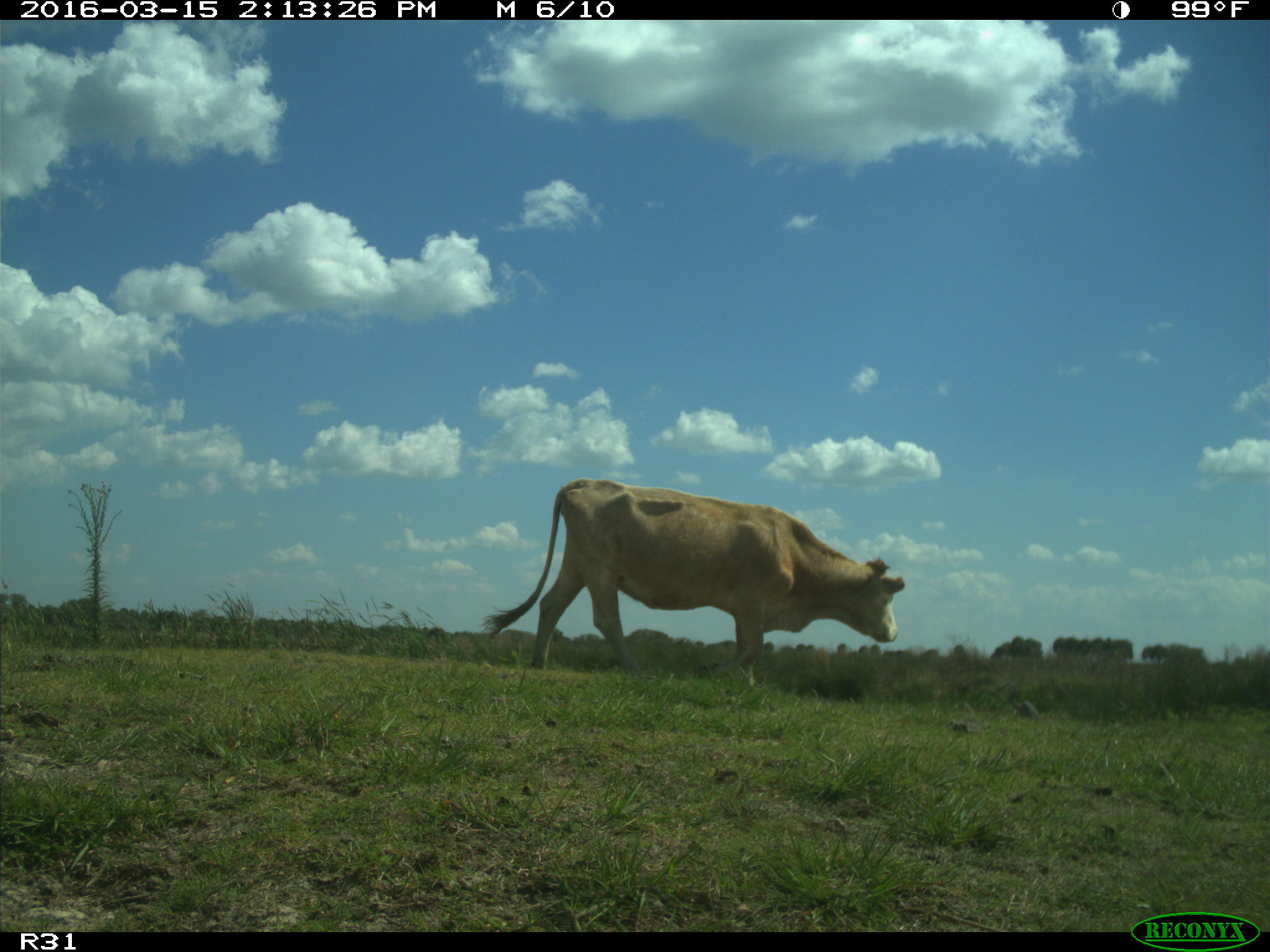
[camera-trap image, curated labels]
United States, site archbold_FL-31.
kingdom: Animalia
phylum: Chordata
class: Mammalia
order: Artiodactyla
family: Bovidae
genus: Bos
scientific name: Bos taurus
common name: domestic cow